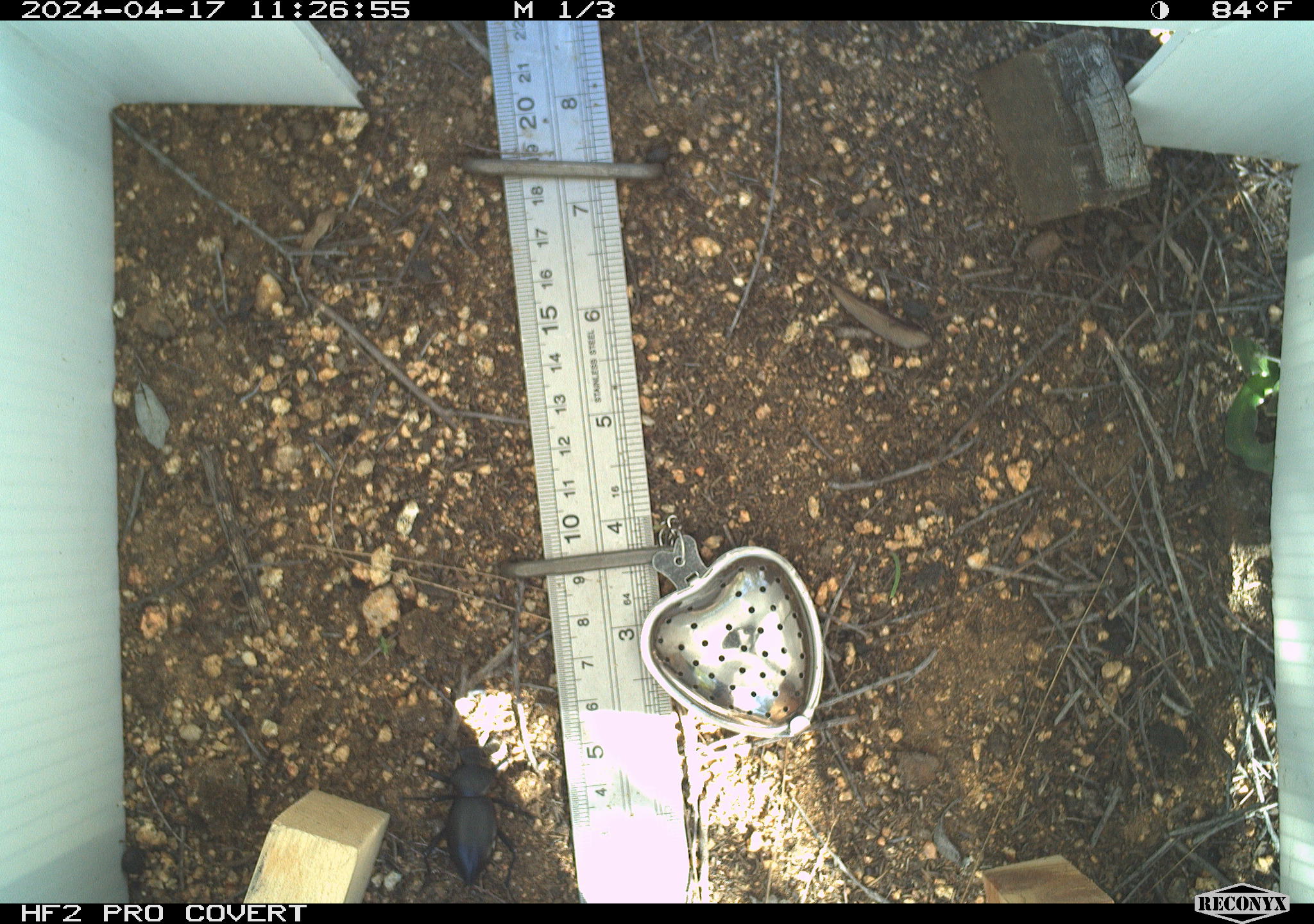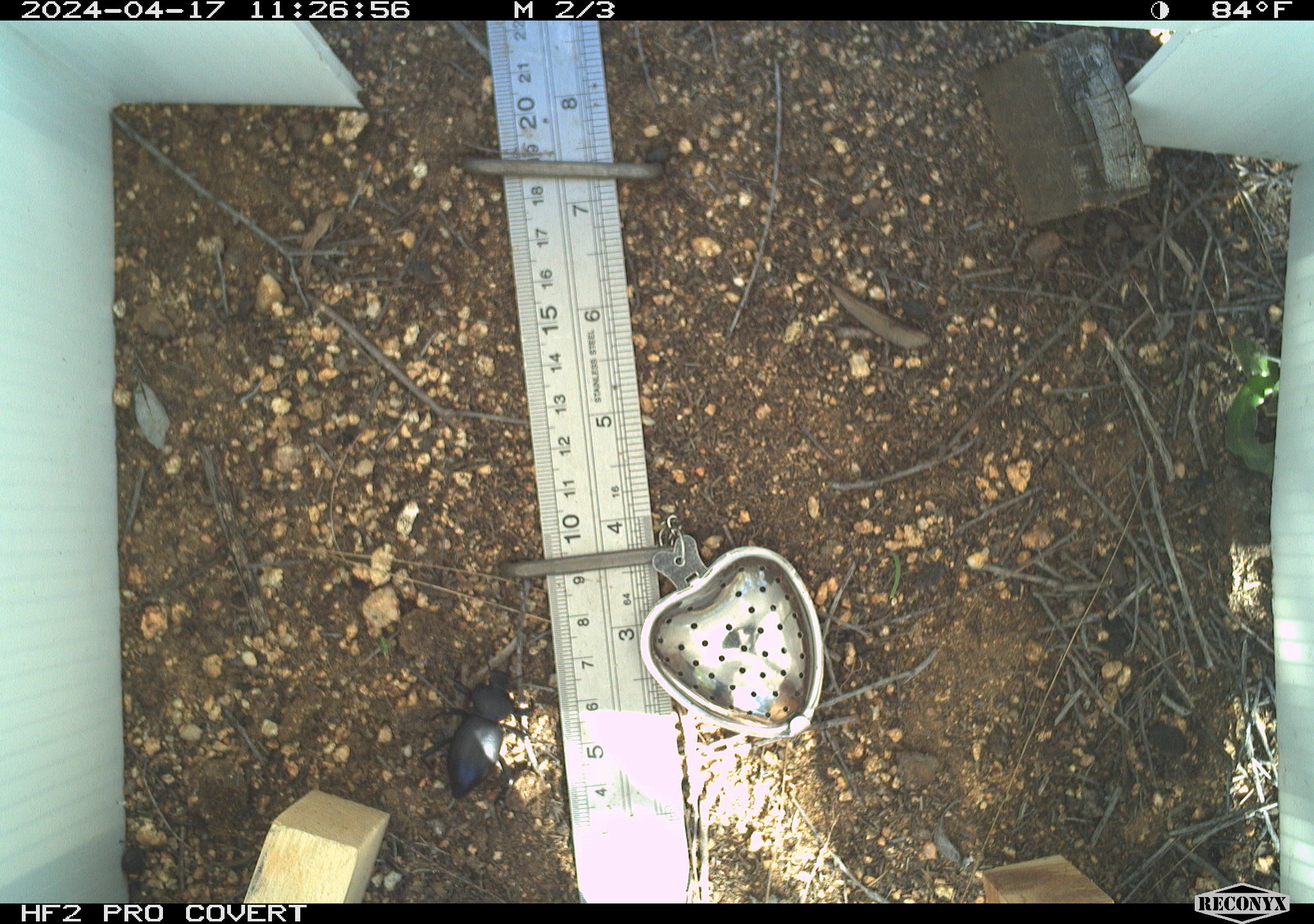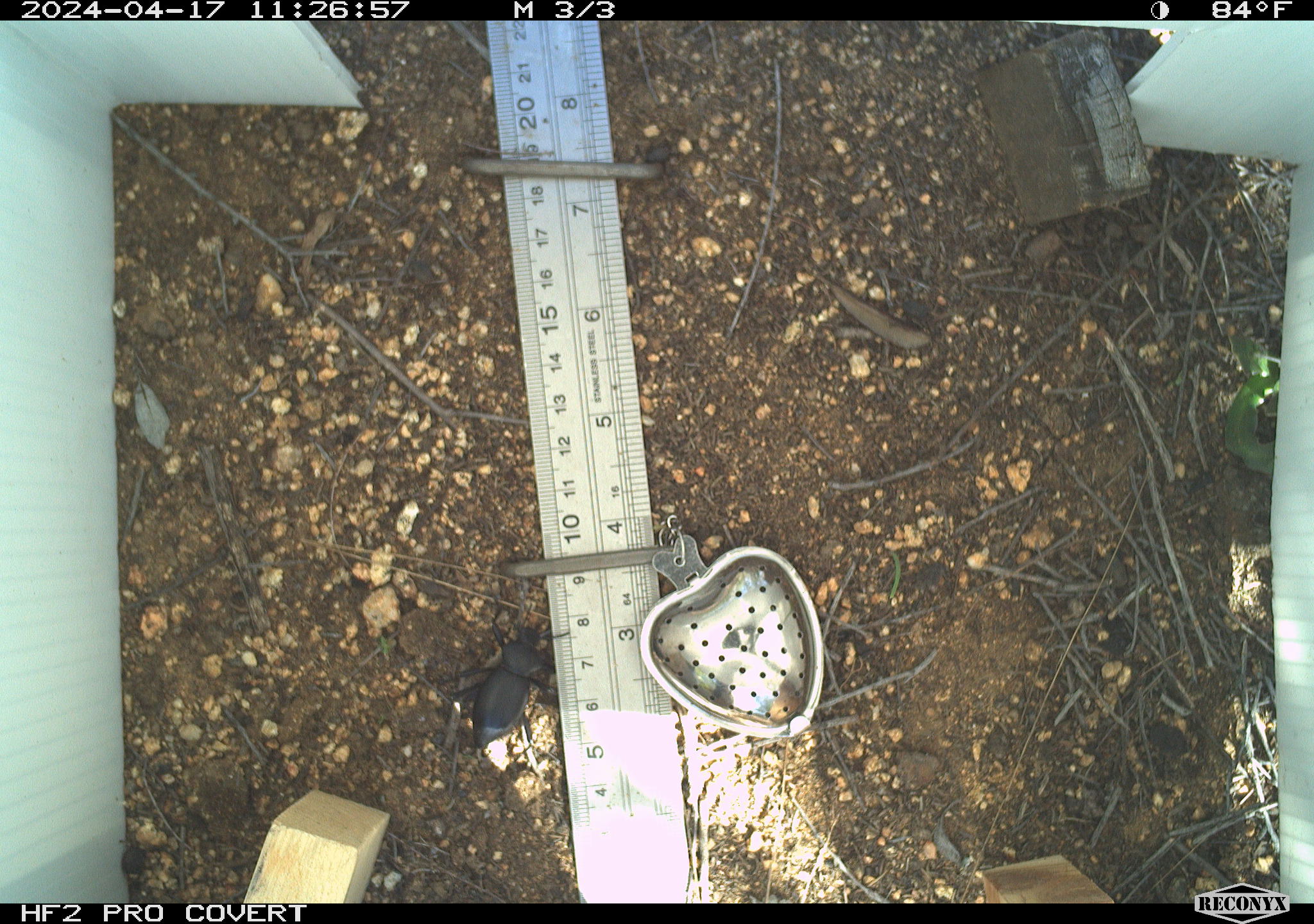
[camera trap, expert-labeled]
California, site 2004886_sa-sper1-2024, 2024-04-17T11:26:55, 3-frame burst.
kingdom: Animalia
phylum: Arthropoda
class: Insecta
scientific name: Insecta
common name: insect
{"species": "insect (Insecta)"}